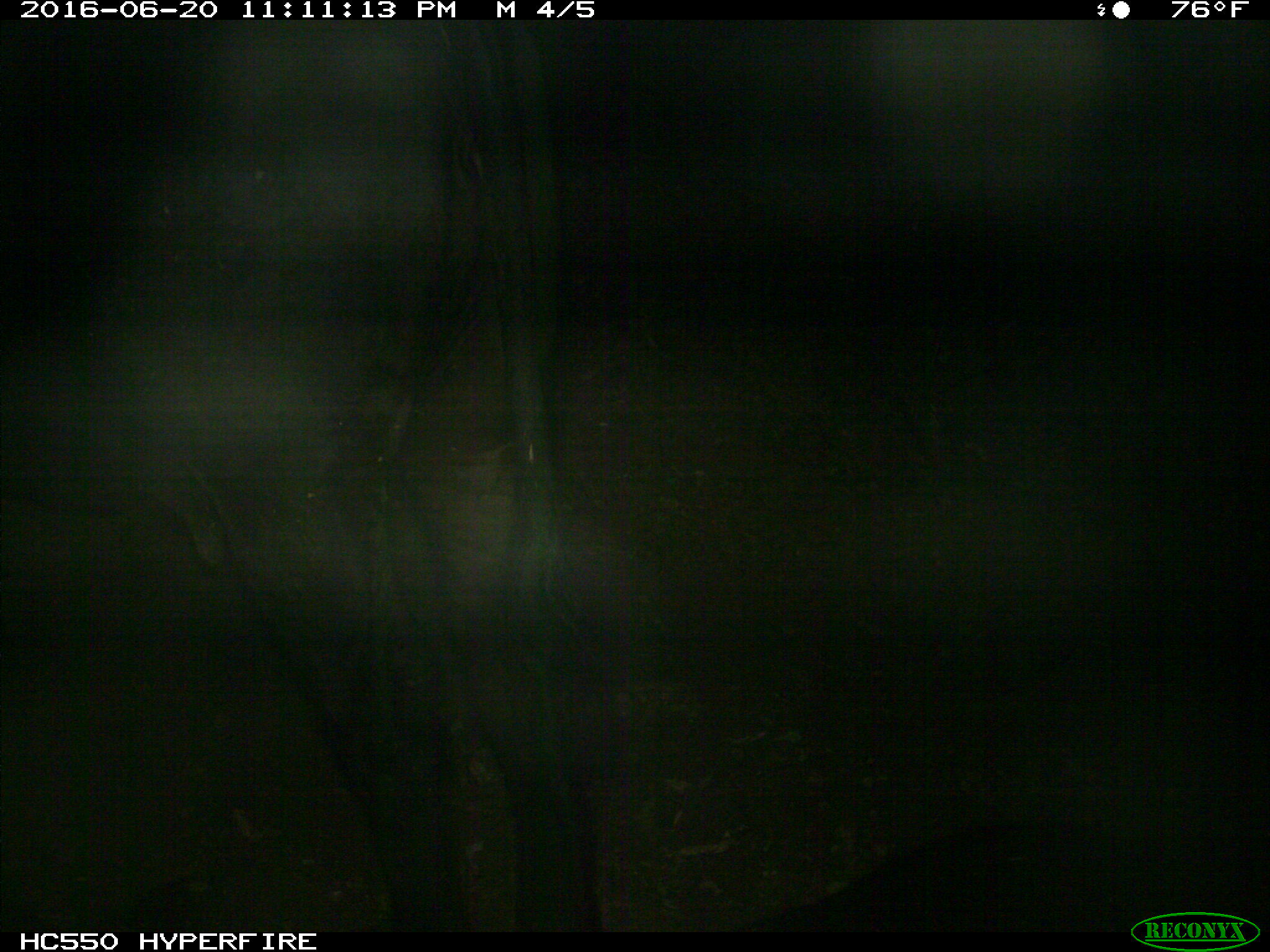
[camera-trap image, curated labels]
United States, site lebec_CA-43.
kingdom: Animalia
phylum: Chordata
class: Mammalia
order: Artiodactyla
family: Bovidae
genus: Bos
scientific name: Bos taurus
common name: domestic cow